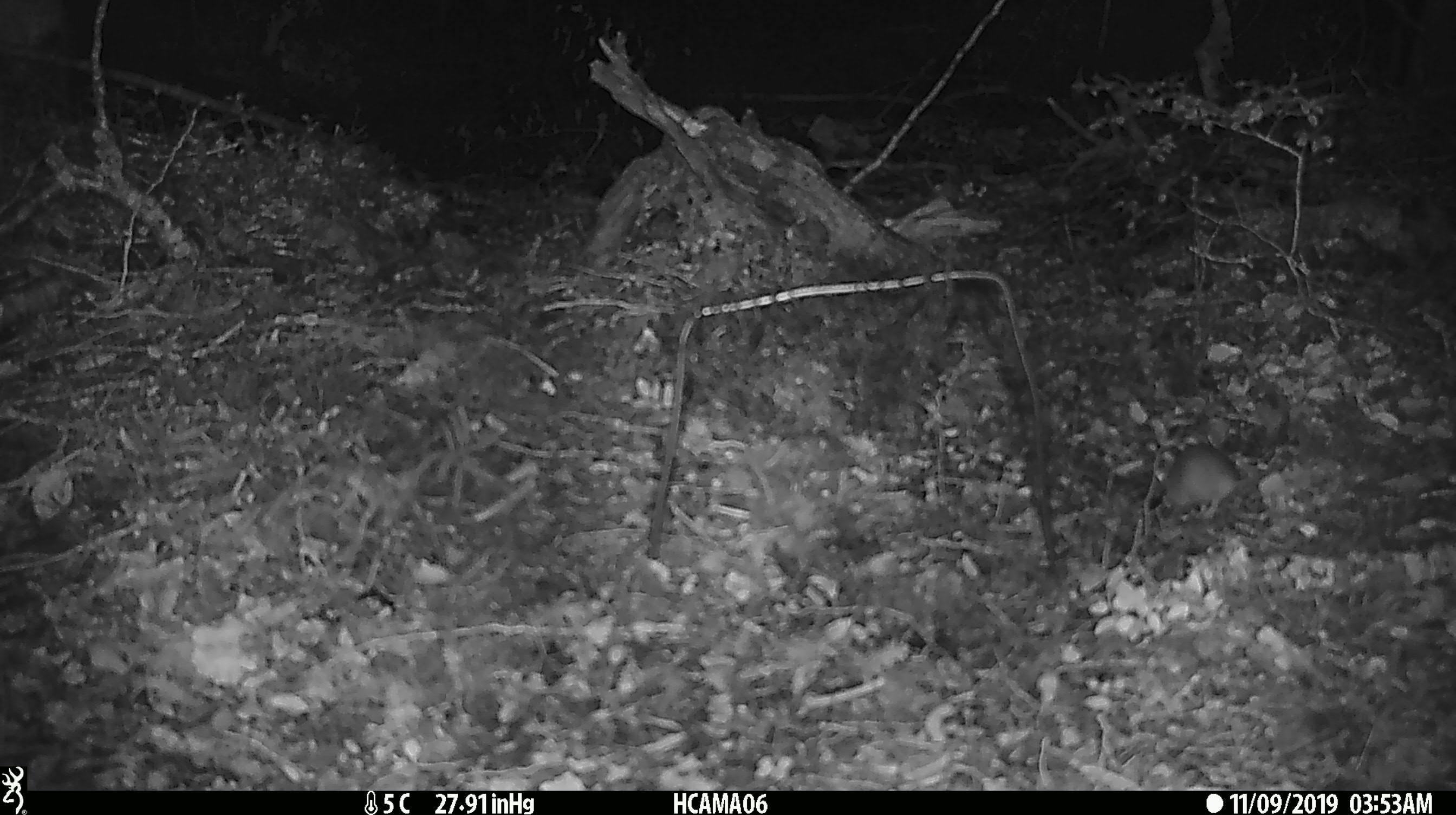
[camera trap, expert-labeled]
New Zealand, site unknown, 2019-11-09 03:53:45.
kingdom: Animalia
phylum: Chordata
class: Mammalia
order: Rodentia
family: Muridae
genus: Mus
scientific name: Mus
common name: mouse